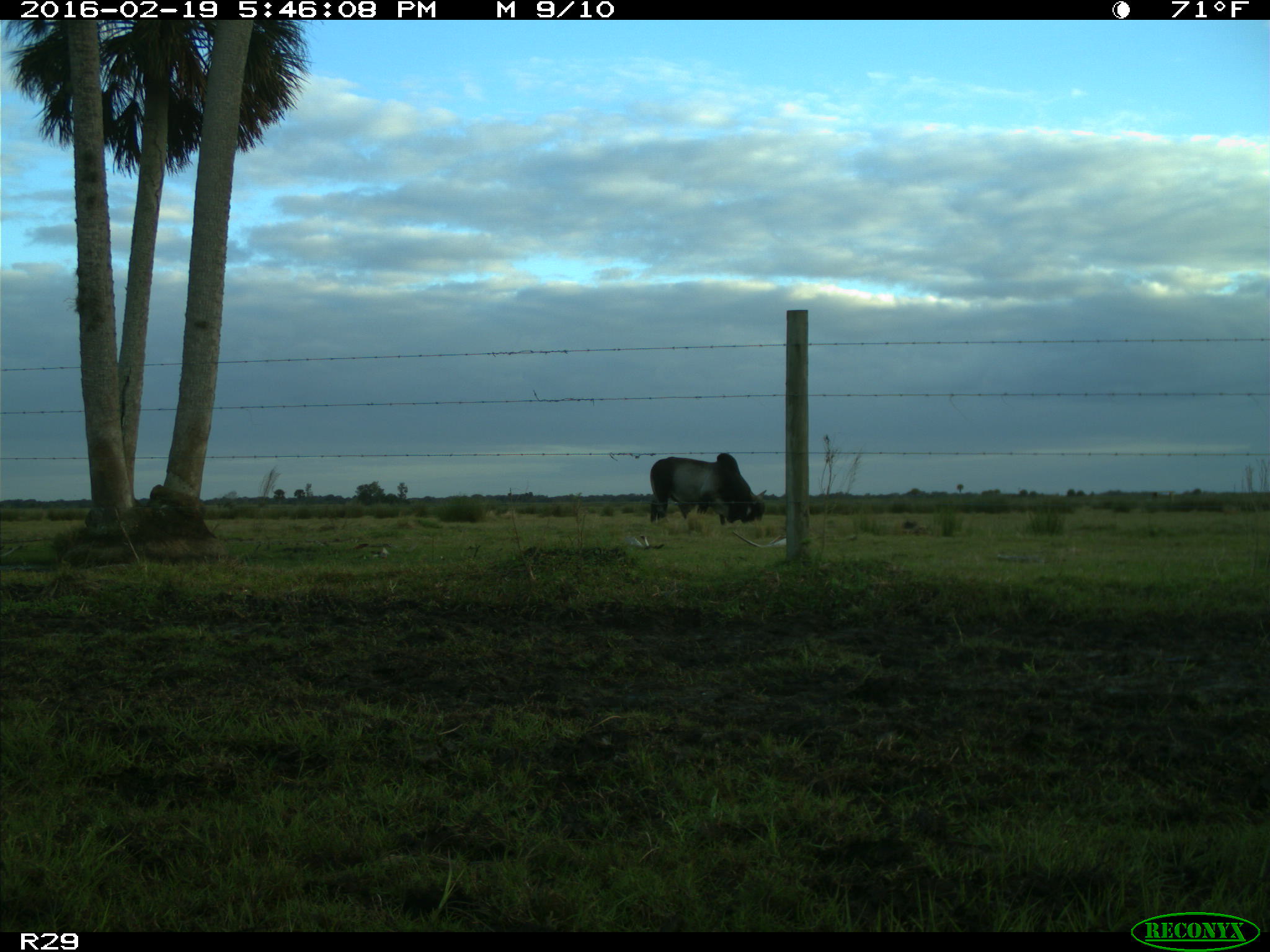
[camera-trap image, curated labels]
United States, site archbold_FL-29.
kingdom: Animalia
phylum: Chordata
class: Mammalia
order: Artiodactyla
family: Bovidae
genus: Bos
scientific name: Bos taurus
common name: domestic cow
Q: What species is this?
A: Bos taurus (domestic cow).